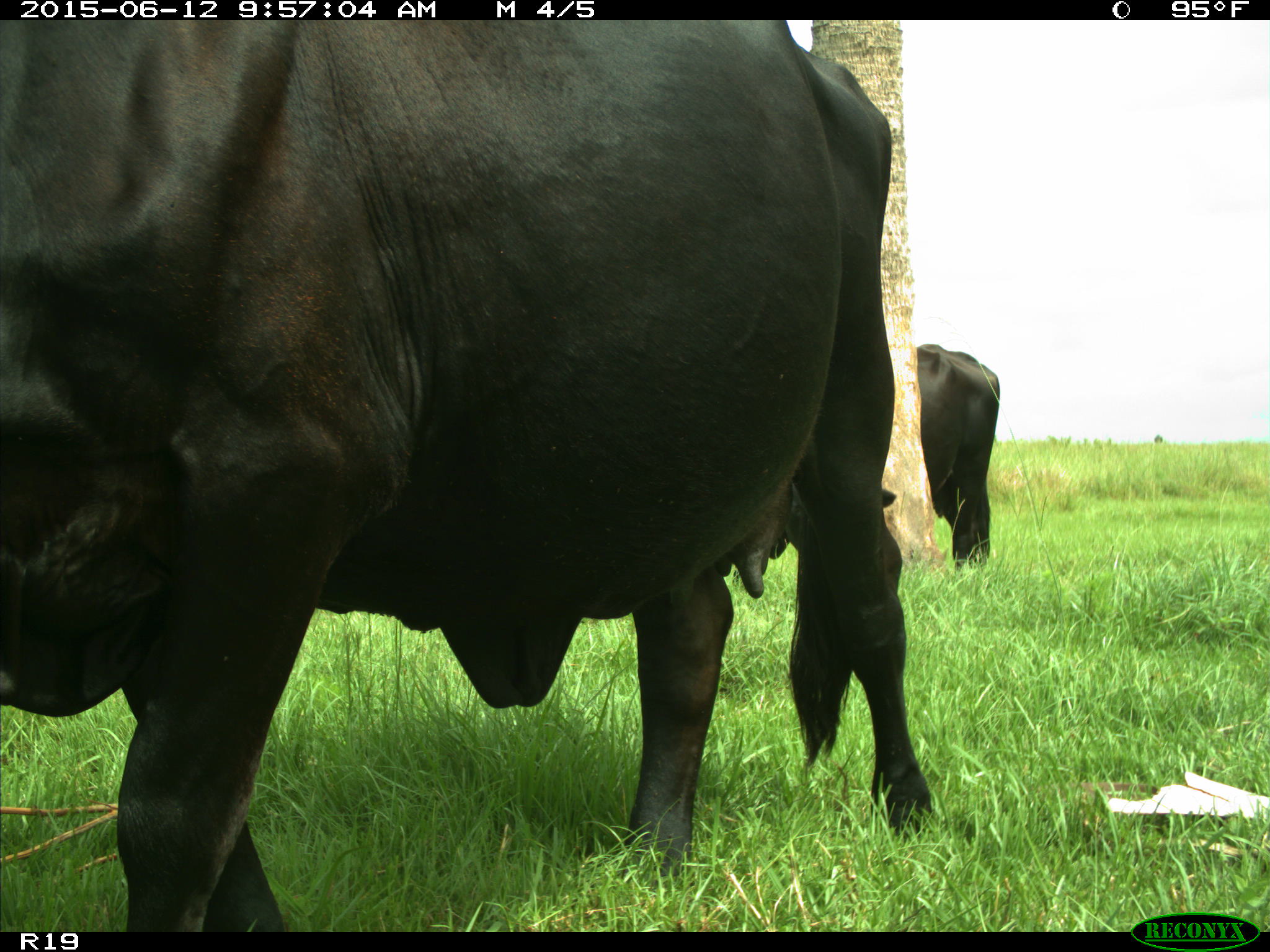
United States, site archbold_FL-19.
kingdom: Animalia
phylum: Chordata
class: Mammalia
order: Artiodactyla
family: Bovidae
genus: Bos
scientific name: Bos taurus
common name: domestic cow